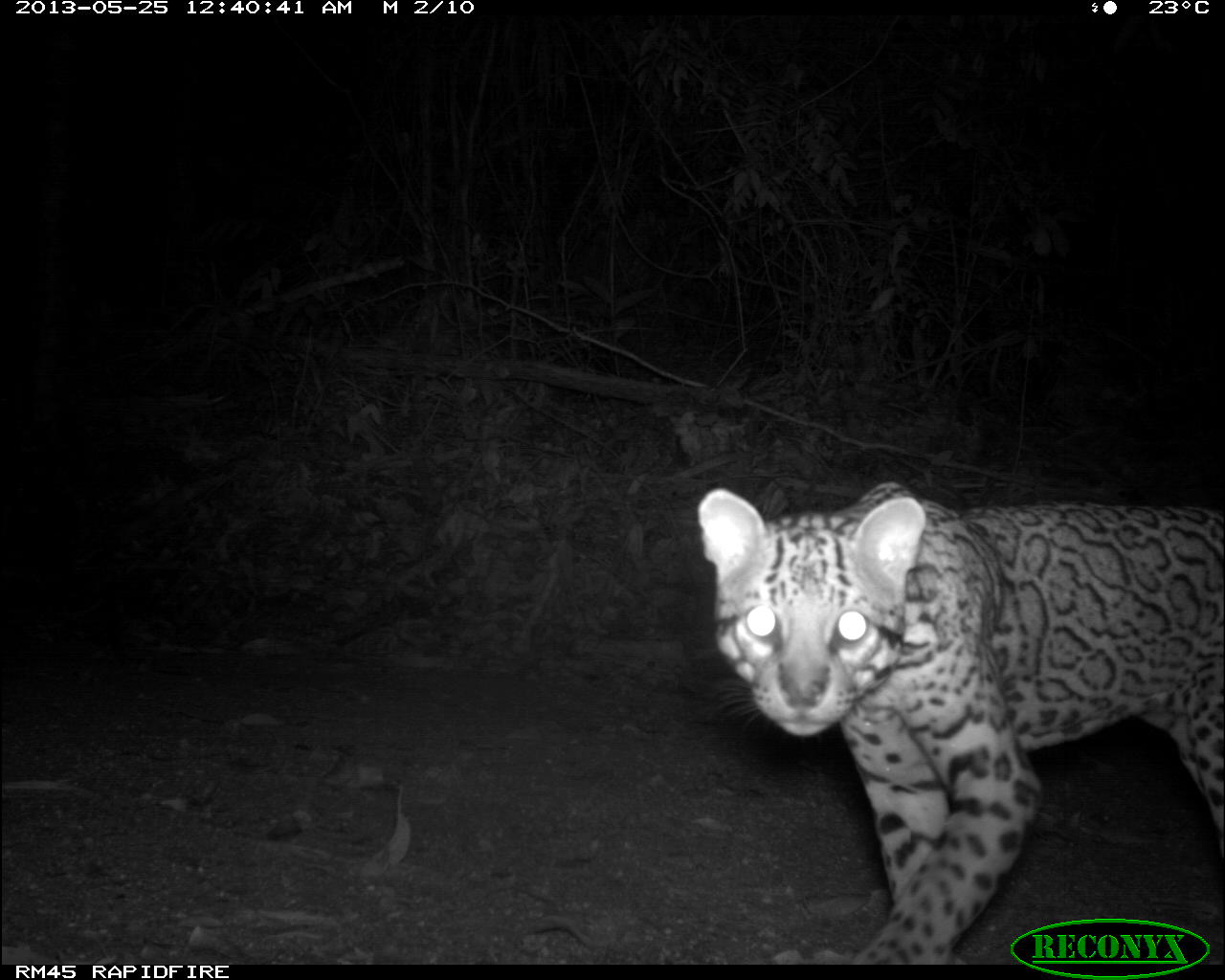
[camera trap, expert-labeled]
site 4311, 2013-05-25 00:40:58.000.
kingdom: Animalia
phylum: Chordata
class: Mammalia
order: Carnivora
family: Felidae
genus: Leopardus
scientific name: Leopardus pardalis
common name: ocelot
Leopardus pardalis (ocelot), count 1, sex male.